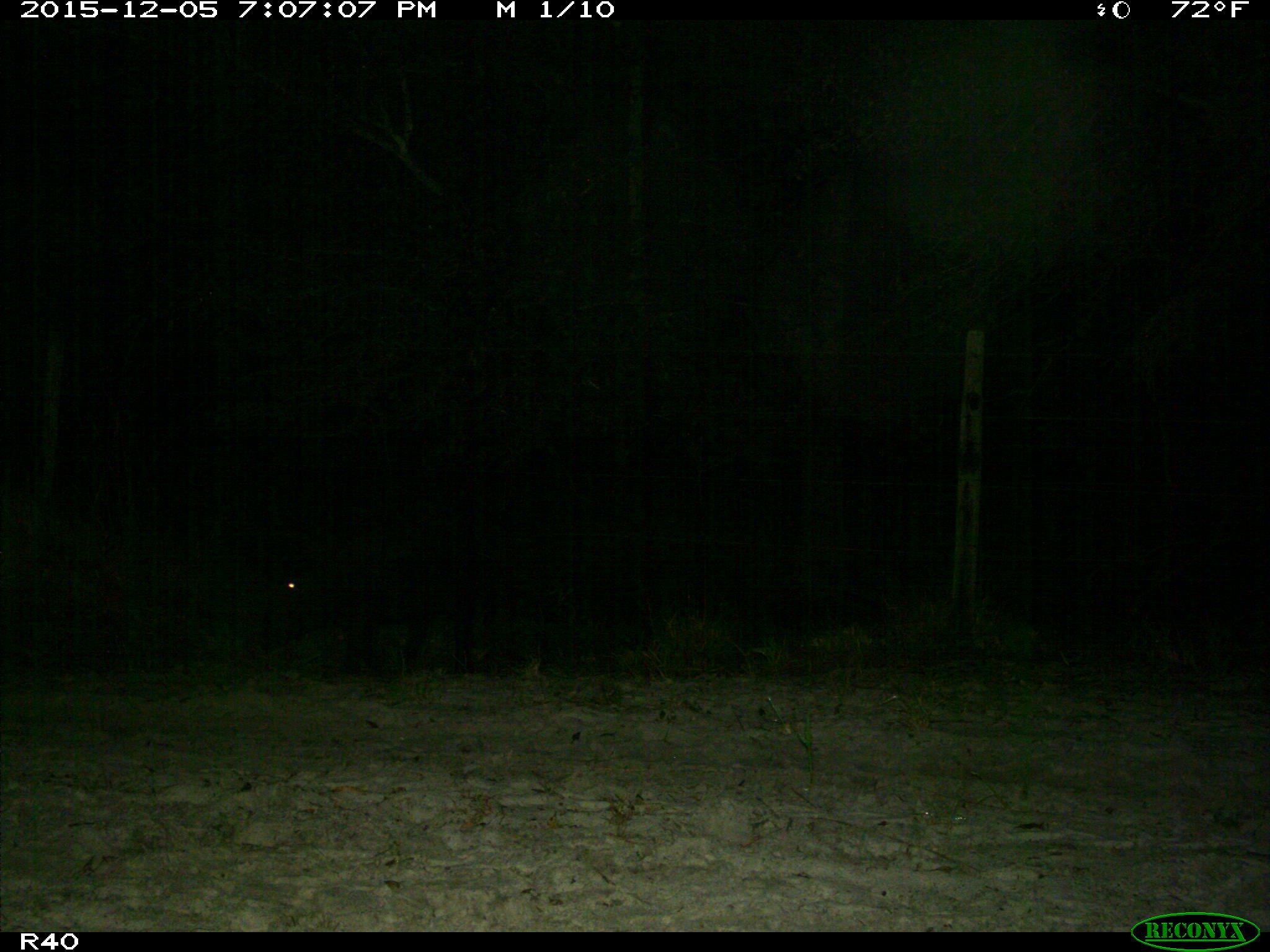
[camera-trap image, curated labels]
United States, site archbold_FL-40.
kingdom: Animalia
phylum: Chordata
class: Mammalia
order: Artiodactyla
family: Suidae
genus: Sus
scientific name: Sus scrofa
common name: wild boar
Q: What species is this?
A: Sus scrofa (wild boar).